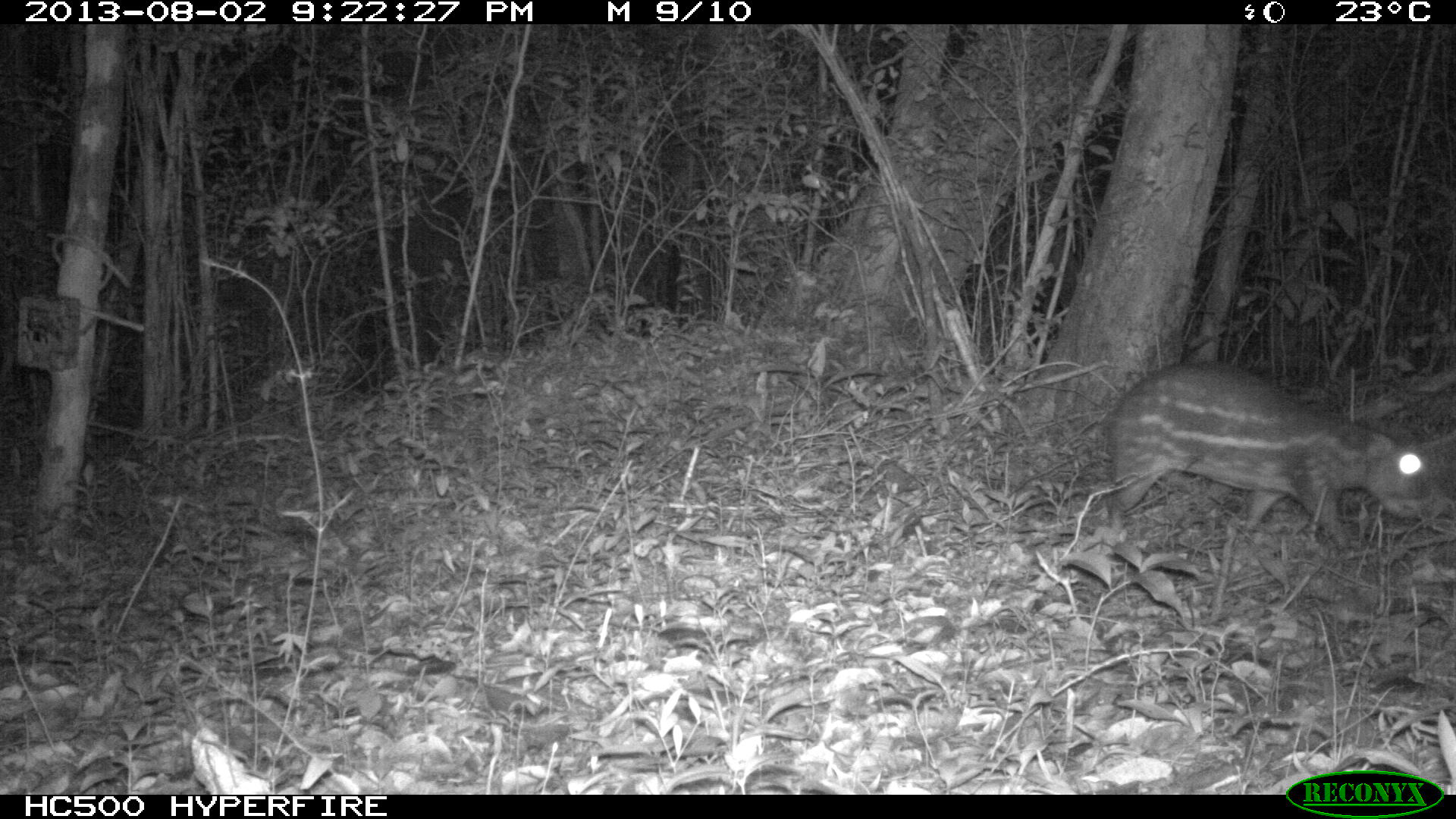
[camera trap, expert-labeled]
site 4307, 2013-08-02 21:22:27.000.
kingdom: Animalia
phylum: Chordata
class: Mammalia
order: Rodentia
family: Cuniculidae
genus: Cuniculus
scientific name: Cuniculus paca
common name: lowland paca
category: agouti paca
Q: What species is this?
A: Agouti paca (lowland paca) (Cuniculus paca).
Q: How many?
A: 1.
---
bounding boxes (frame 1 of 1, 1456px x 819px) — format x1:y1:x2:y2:
agouti paca: 1108:359:1430:548